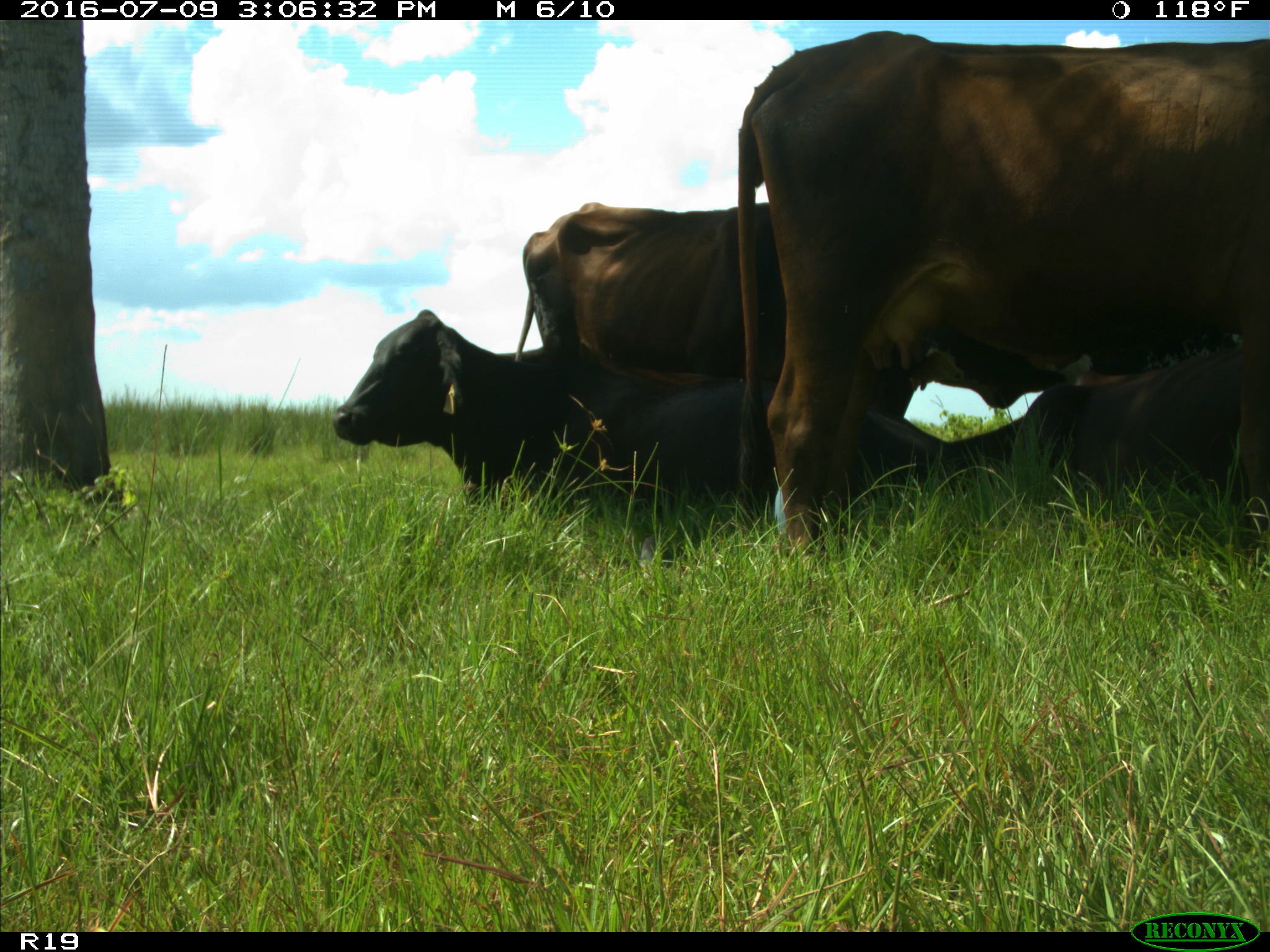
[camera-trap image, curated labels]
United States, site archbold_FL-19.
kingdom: Animalia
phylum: Chordata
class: Mammalia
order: Artiodactyla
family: Bovidae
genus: Bos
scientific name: Bos taurus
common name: domestic cow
Bos taurus (domestic cow).